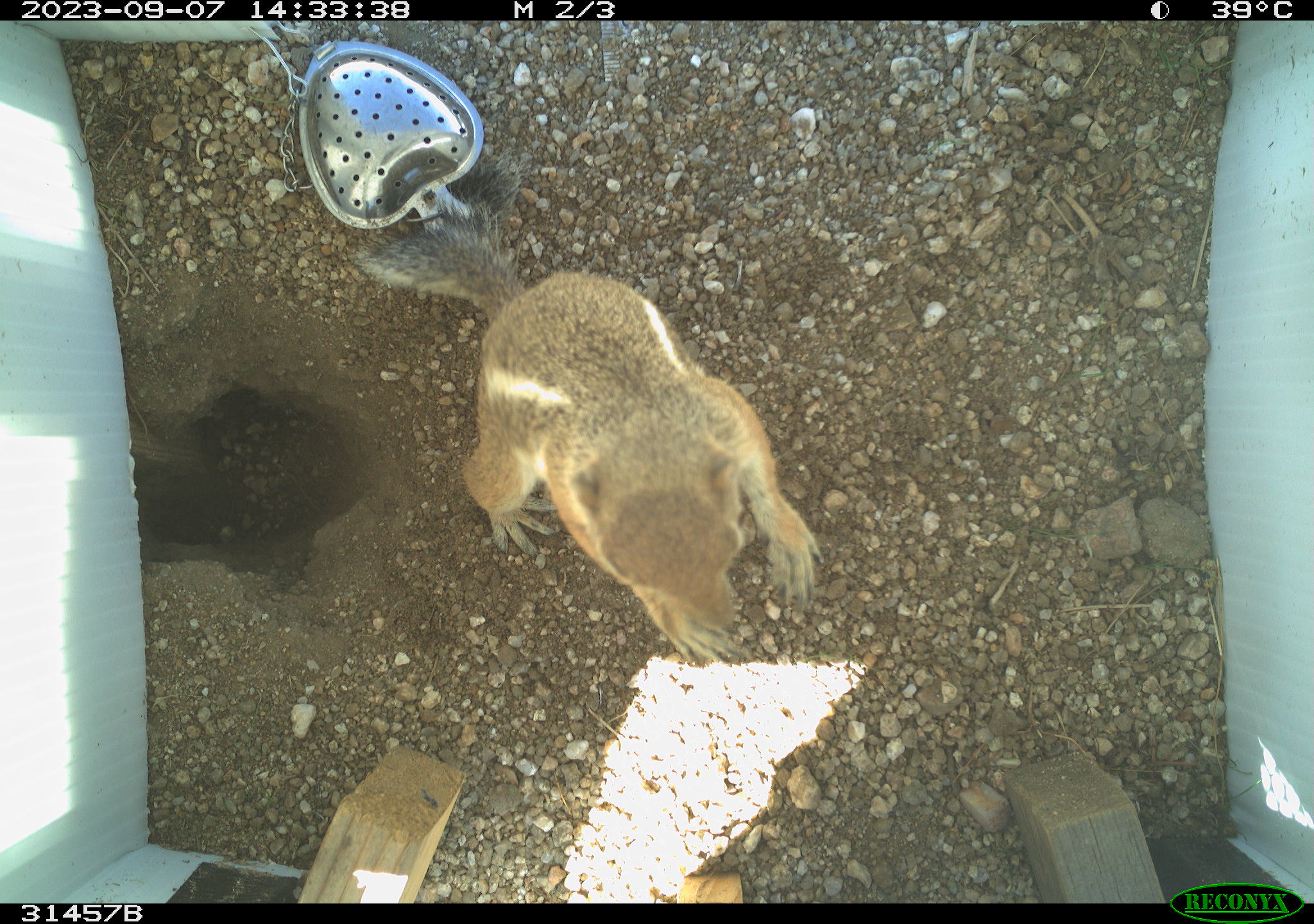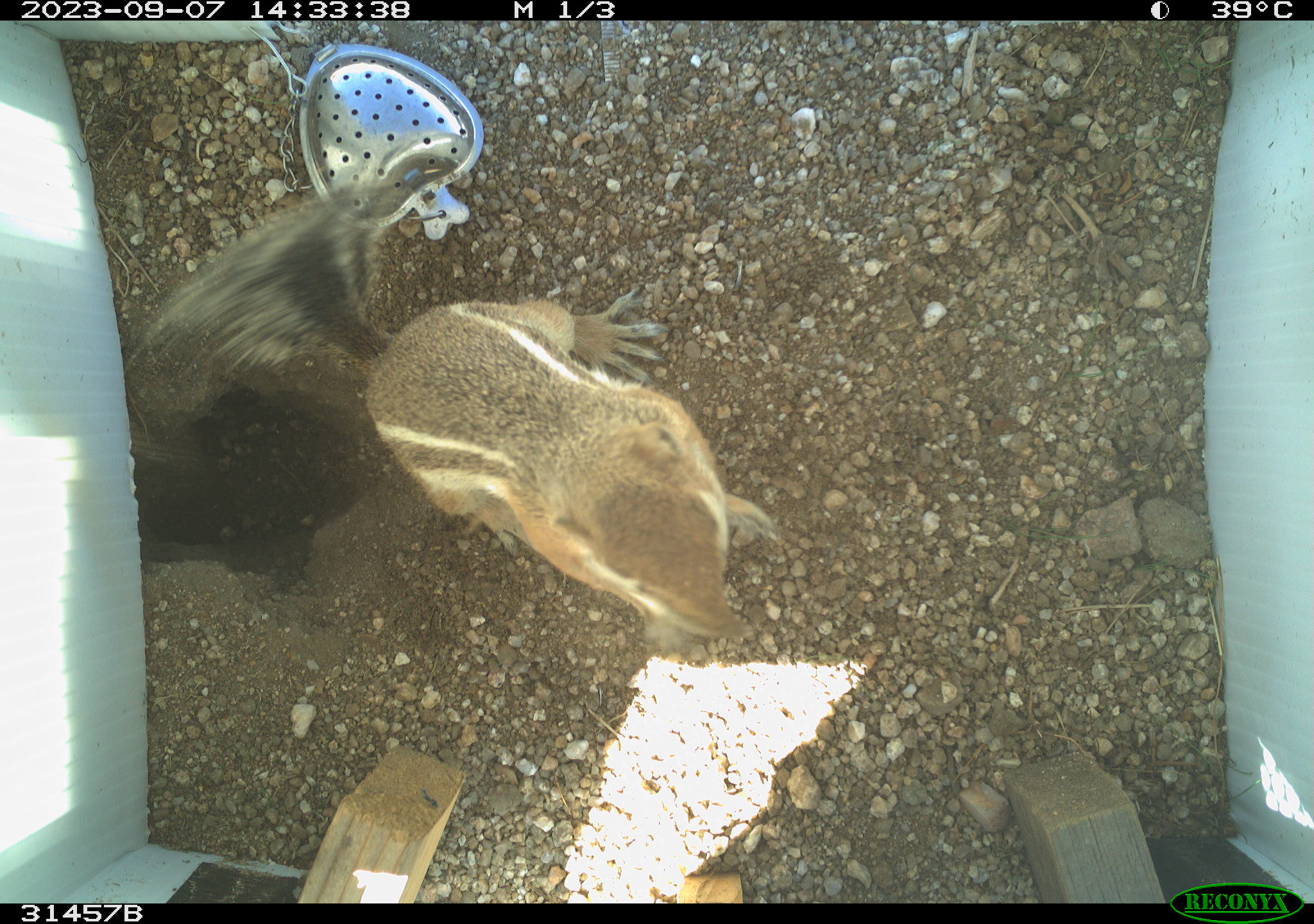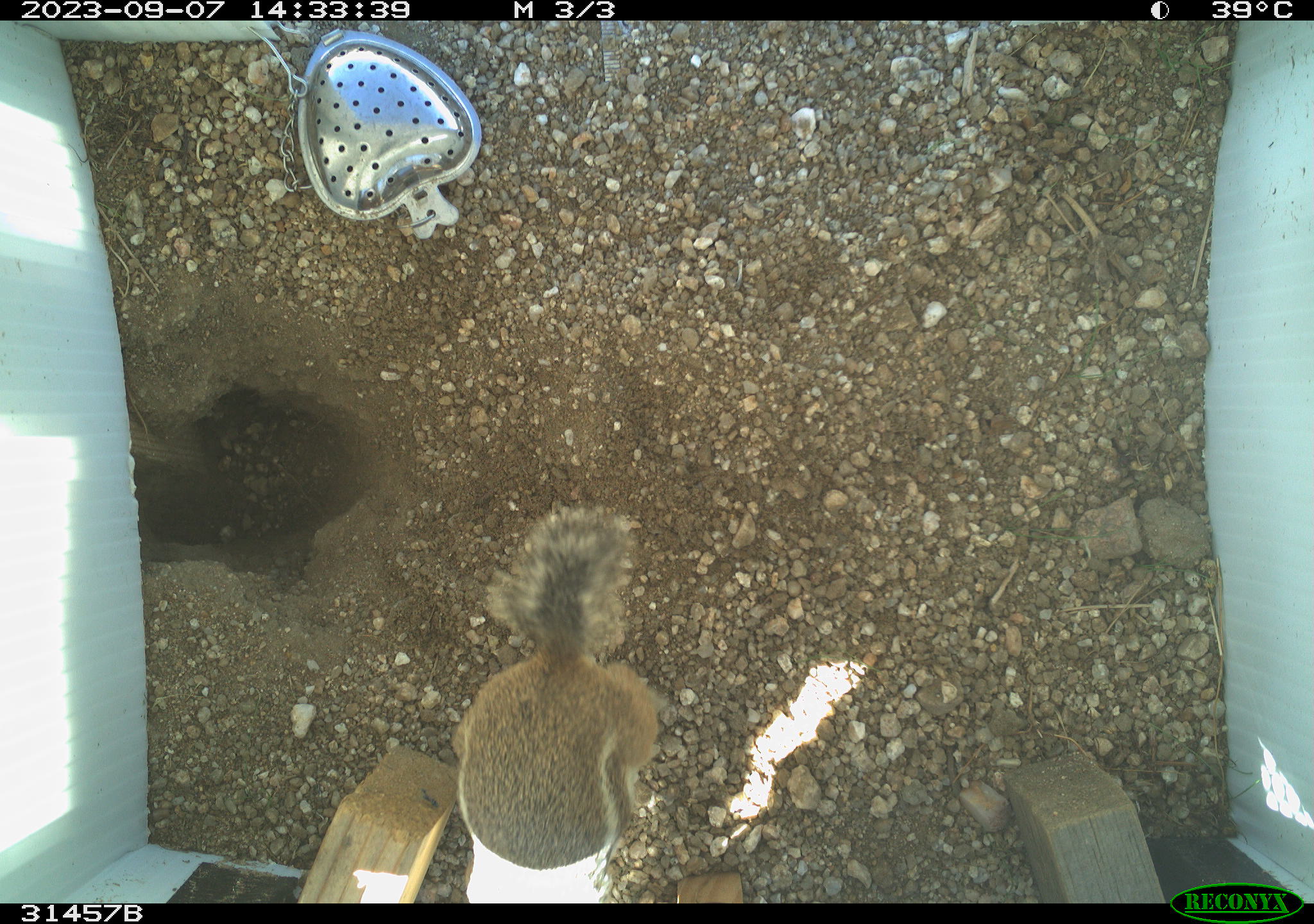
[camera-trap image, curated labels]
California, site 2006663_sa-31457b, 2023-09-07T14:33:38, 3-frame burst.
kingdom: Animalia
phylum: Chordata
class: Mammalia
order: Rodentia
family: Sciuridae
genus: Ammospermophilus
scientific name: Ammospermophilus leucurus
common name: white-tailed antelope squirrel